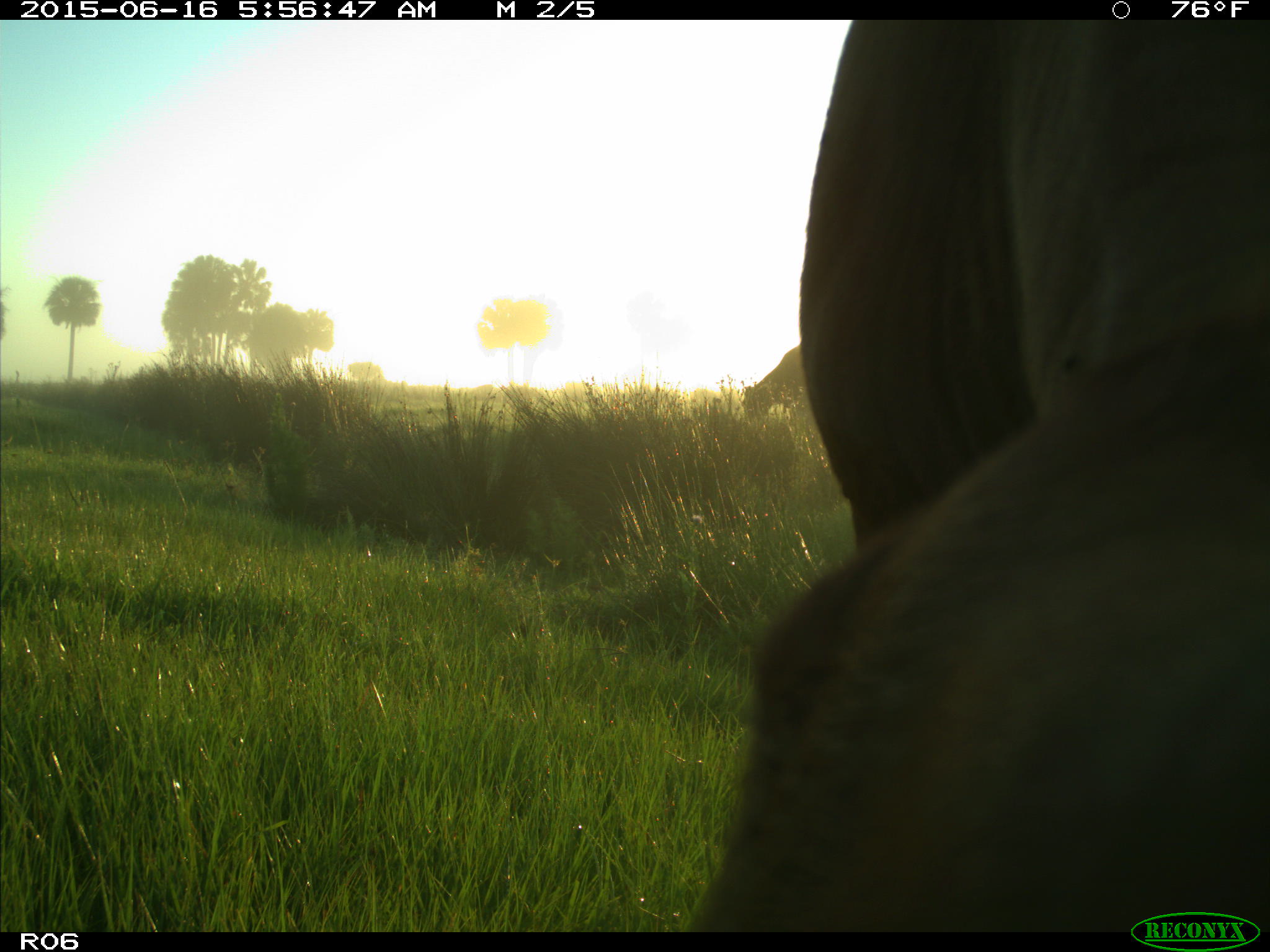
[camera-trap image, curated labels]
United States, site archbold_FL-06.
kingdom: Animalia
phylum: Chordata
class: Mammalia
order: Artiodactyla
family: Bovidae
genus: Bos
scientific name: Bos taurus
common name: domestic cow